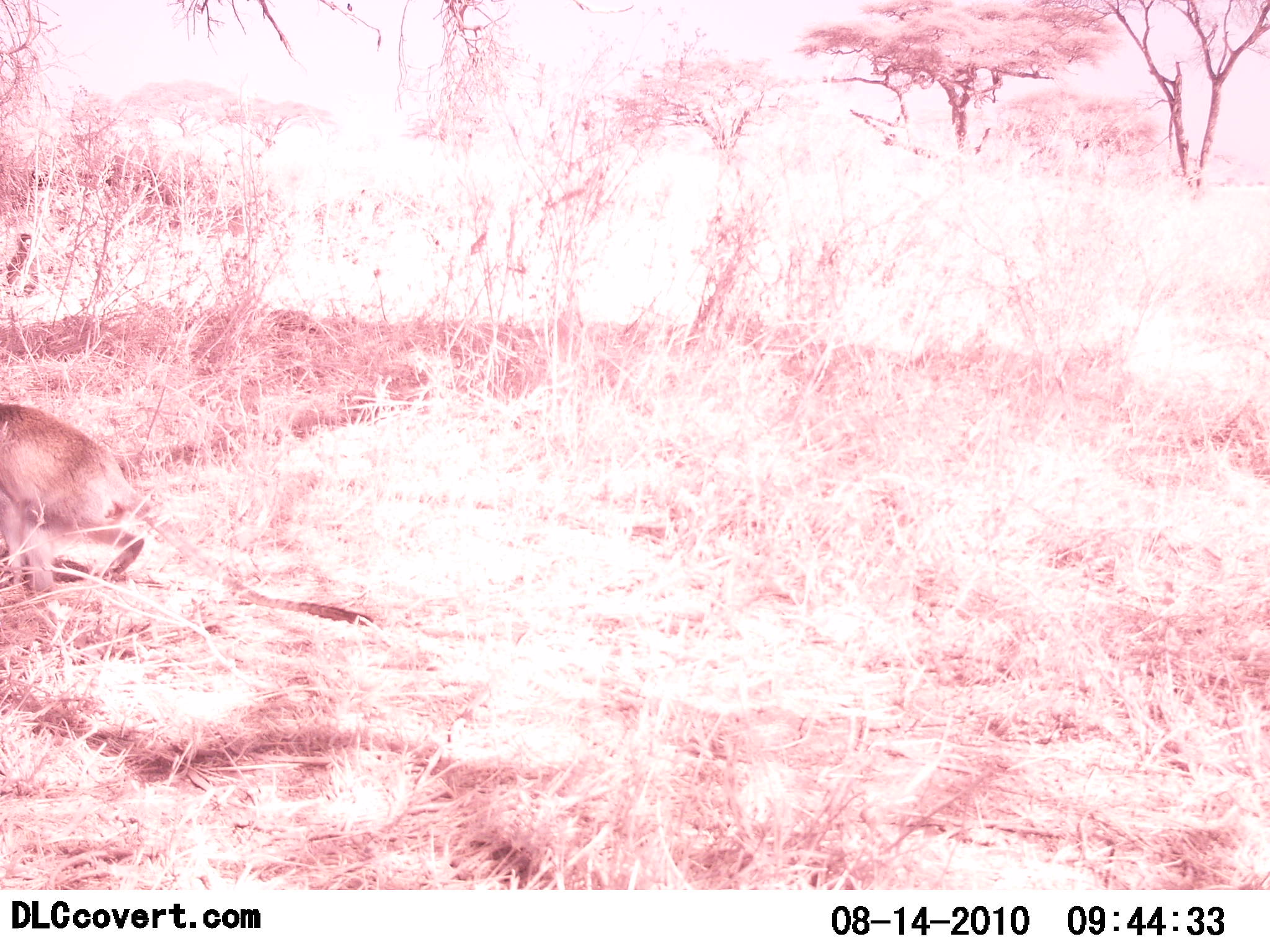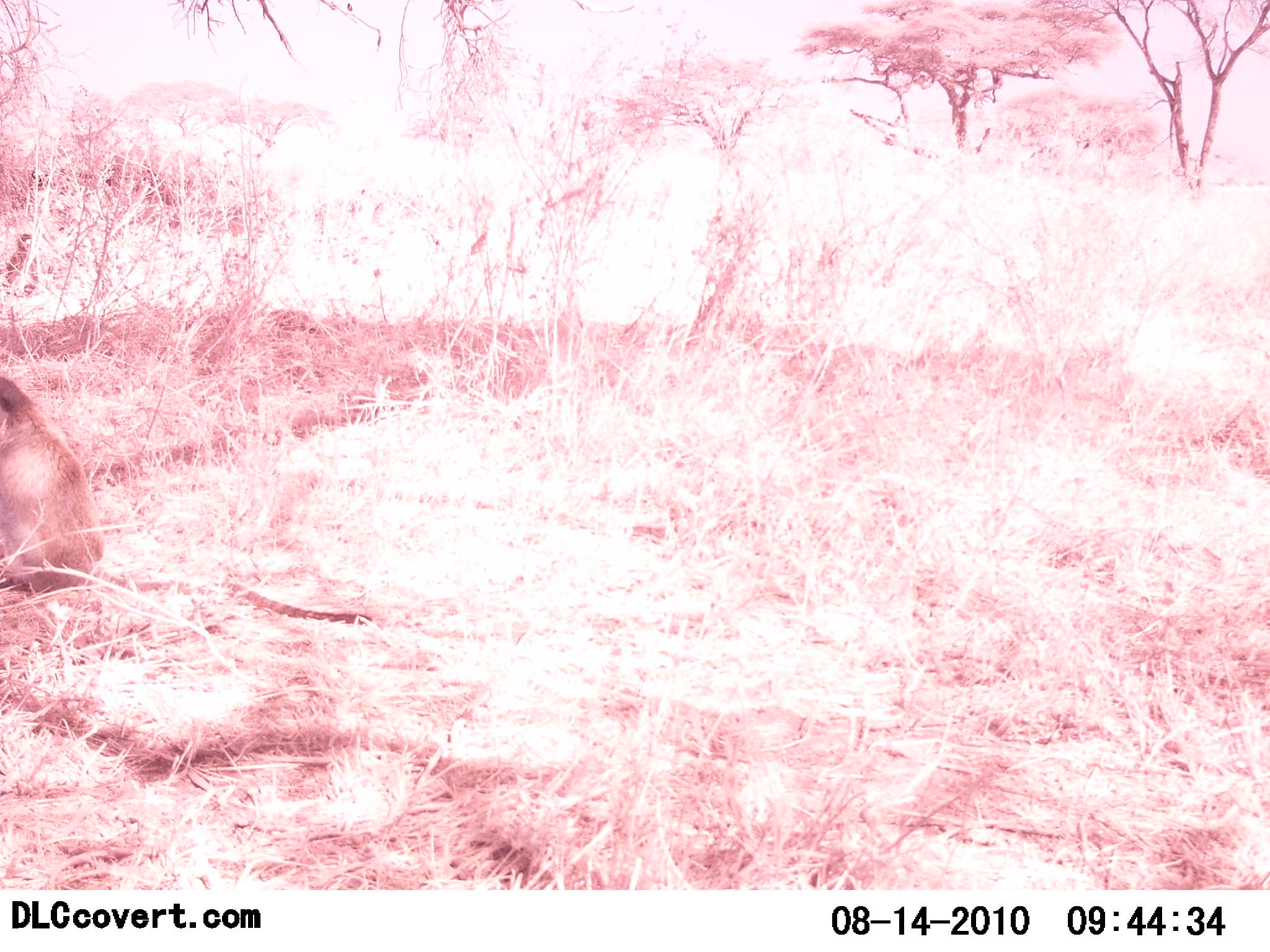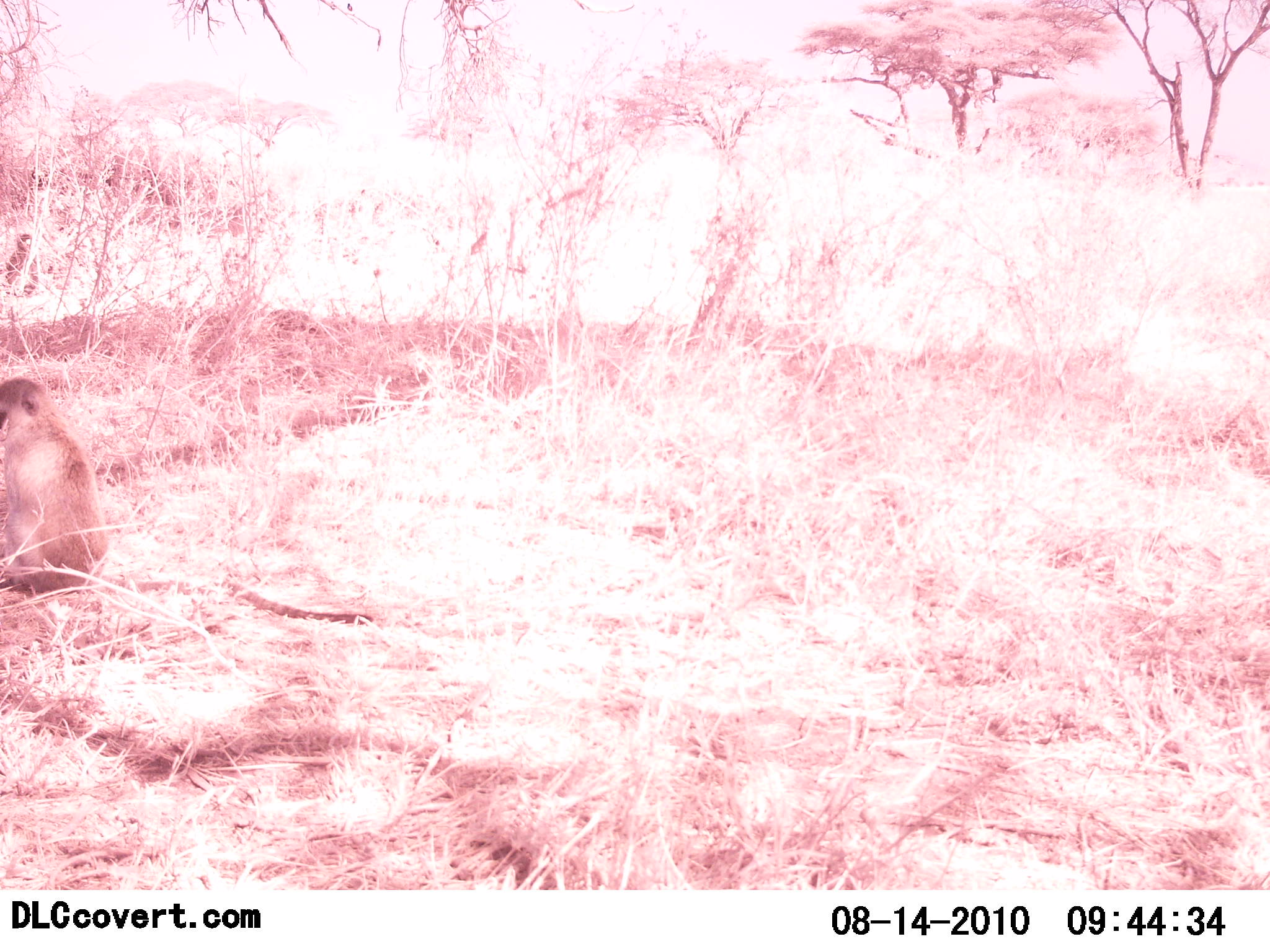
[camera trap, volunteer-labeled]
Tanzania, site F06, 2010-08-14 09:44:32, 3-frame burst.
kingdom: Animalia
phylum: Chordata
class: Mammalia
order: Primates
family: Cercopithecidae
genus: Chlorocebus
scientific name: Chlorocebus pygerythrus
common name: vervet monkey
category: monkeyvervet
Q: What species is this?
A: Monkeyvervet (vervet monkey) (Chlorocebus pygerythrus).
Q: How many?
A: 1.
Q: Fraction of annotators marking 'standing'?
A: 6%.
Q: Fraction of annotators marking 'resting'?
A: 56%.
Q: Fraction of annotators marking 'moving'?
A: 44%.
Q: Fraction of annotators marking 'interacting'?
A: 6%.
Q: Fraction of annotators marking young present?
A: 0%.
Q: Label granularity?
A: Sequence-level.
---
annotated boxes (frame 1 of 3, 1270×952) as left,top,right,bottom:
animal: 0,399,374,627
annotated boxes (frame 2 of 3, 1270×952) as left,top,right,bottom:
animal: 0,372,373,626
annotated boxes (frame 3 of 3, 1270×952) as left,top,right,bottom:
animal: 0,376,374,626